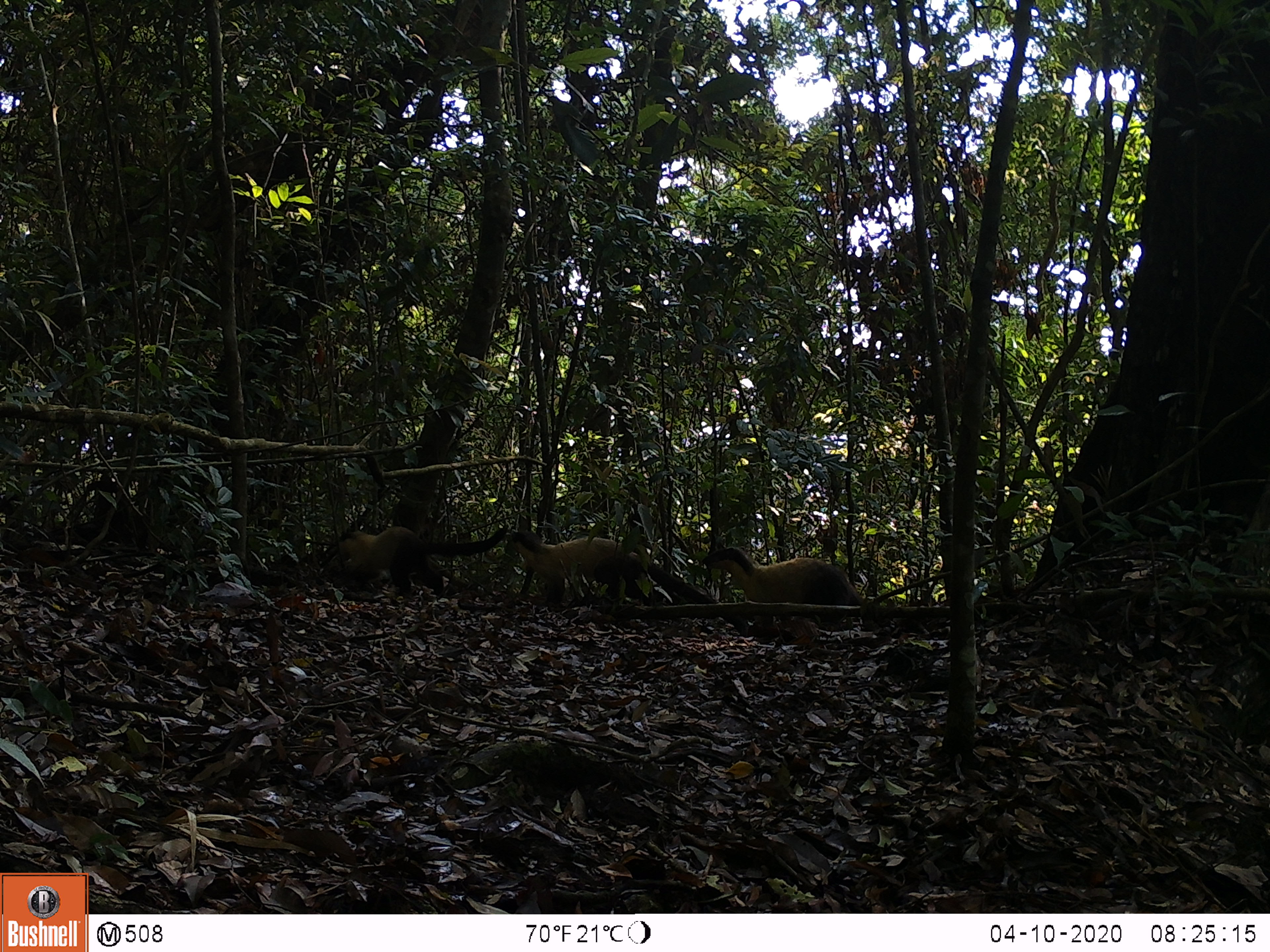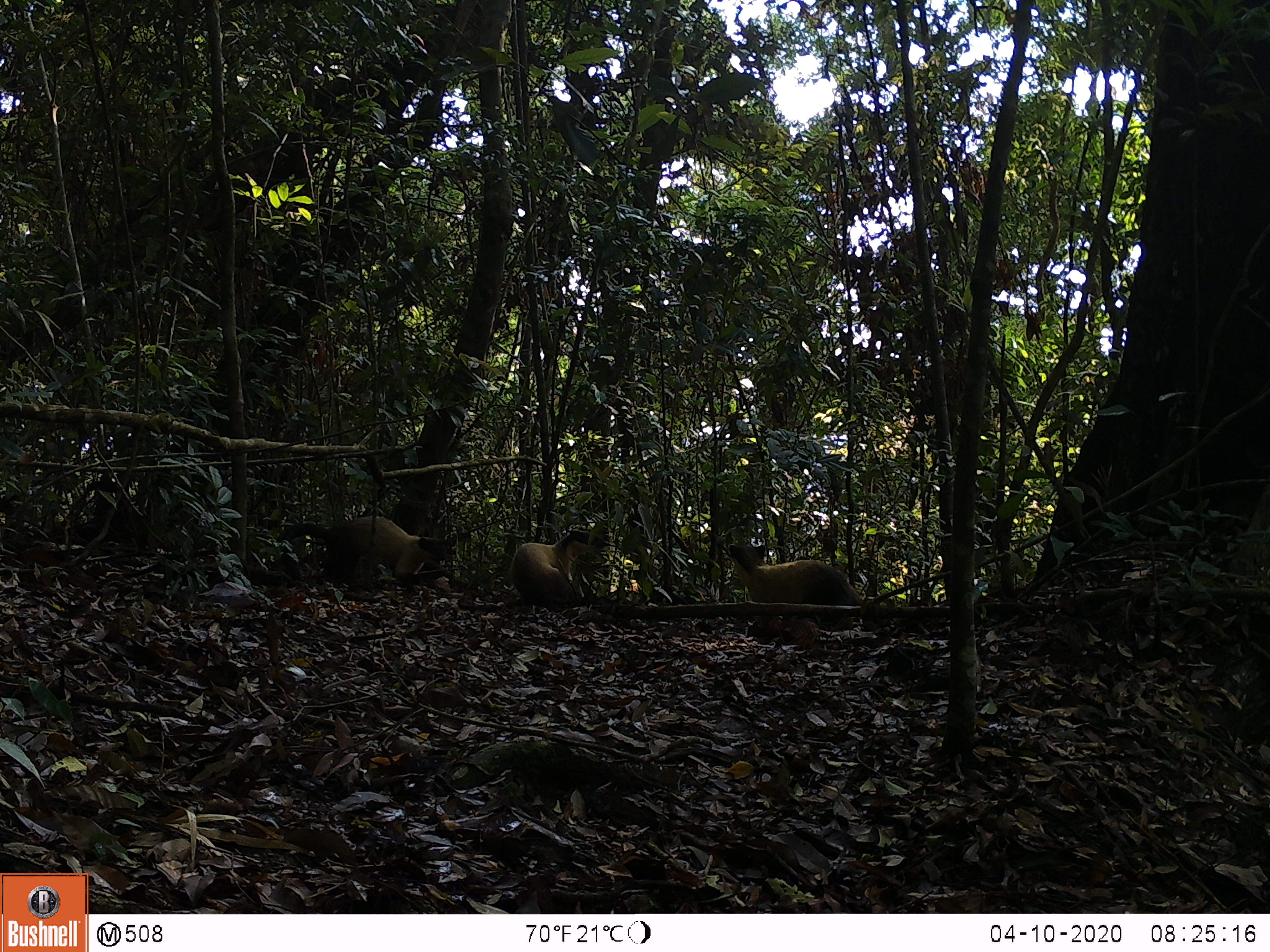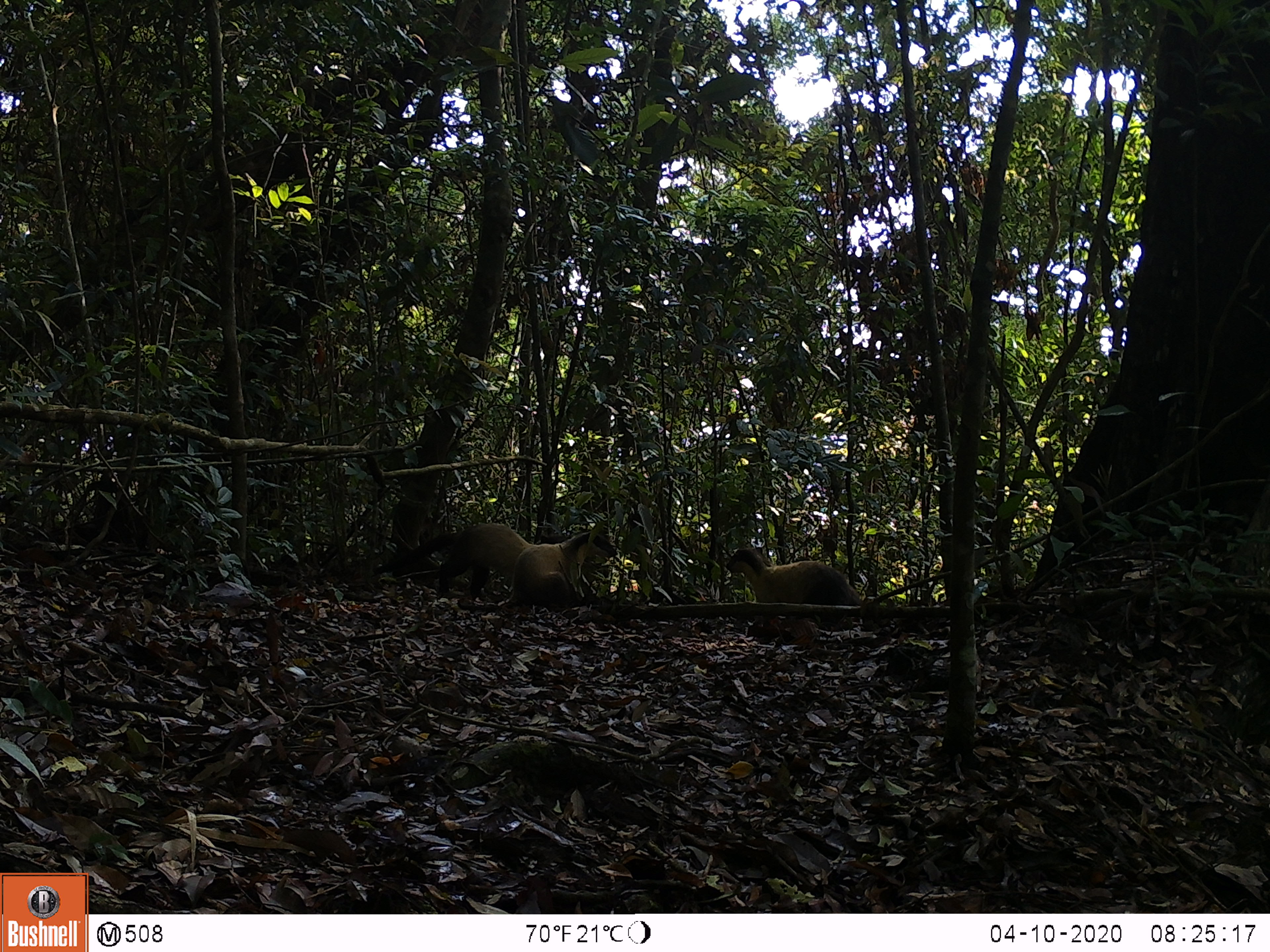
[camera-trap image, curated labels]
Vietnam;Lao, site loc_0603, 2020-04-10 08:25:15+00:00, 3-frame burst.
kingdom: Animalia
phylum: Chordata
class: Mammalia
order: Carnivora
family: Mustelidae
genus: Martes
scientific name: Martes flavigula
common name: yellow-throated marten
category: yellow throated marten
Yellow throated marten (yellow-throated marten) (Martes flavigula). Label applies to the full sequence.